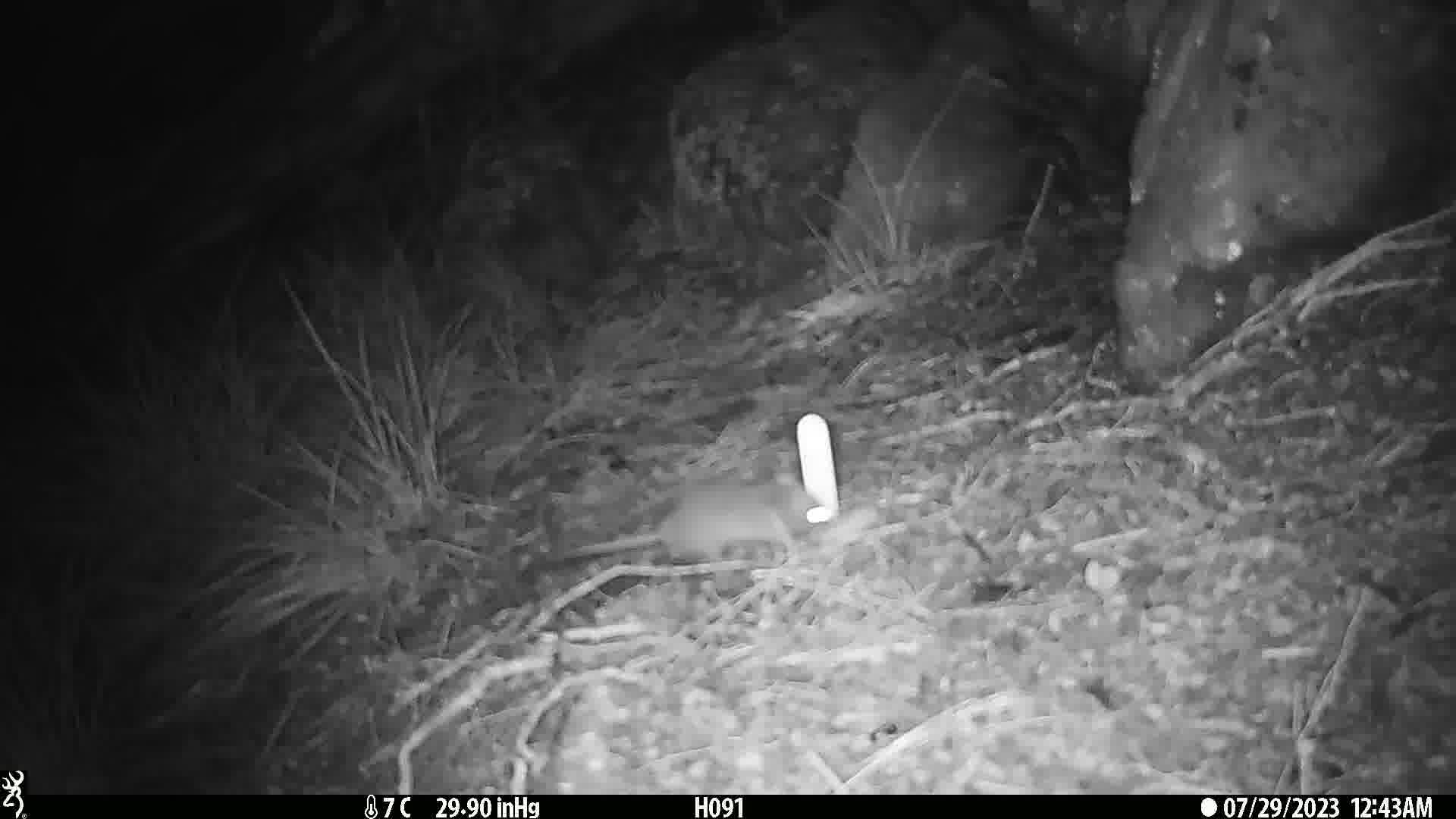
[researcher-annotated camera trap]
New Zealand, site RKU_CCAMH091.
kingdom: Animalia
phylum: Chordata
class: Mammalia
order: Rodentia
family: Muridae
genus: Rattus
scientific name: Rattus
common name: rat